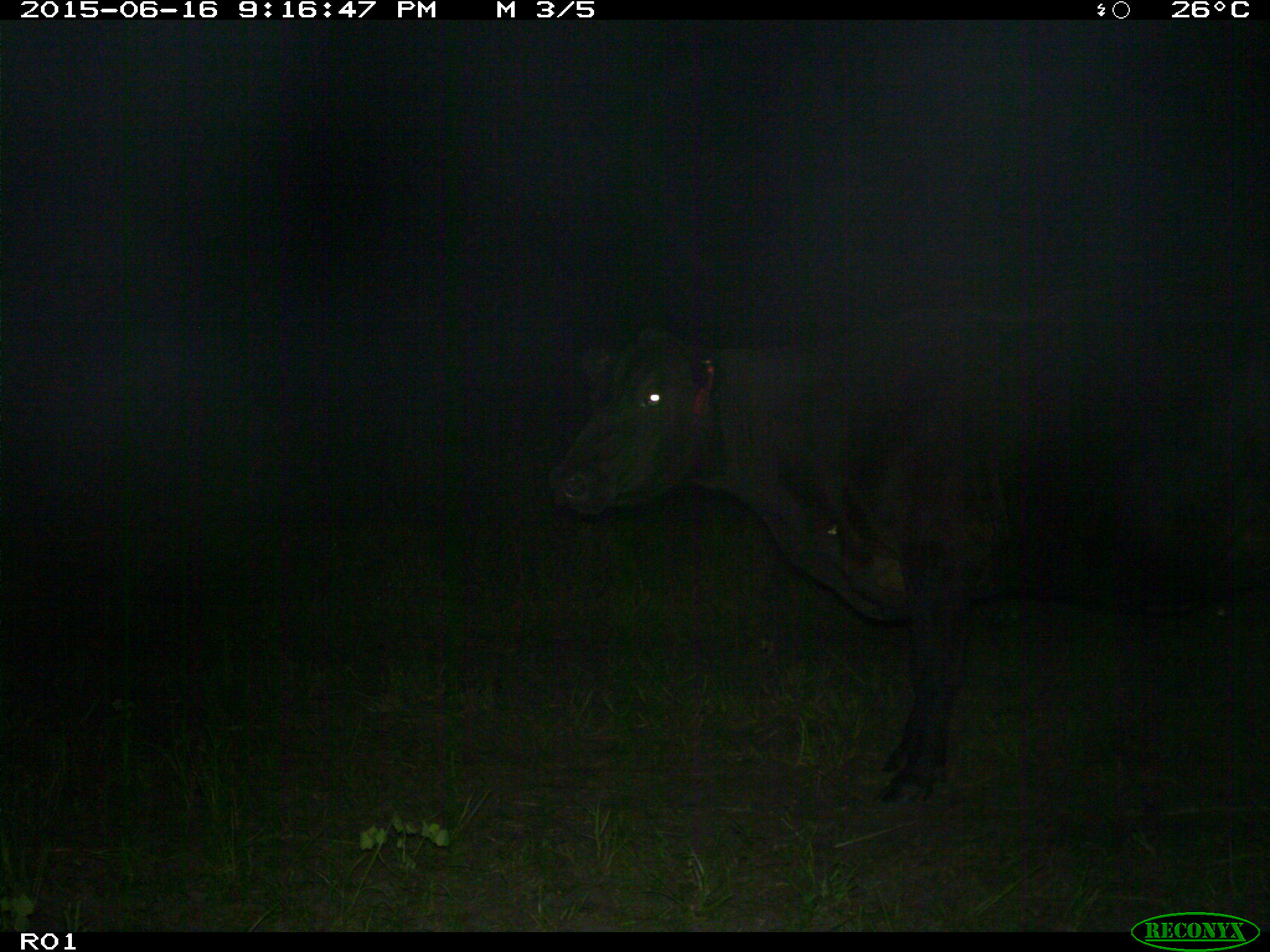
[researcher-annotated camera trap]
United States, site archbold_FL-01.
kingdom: Animalia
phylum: Chordata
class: Mammalia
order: Artiodactyla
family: Bovidae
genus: Bos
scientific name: Bos taurus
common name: domestic cow